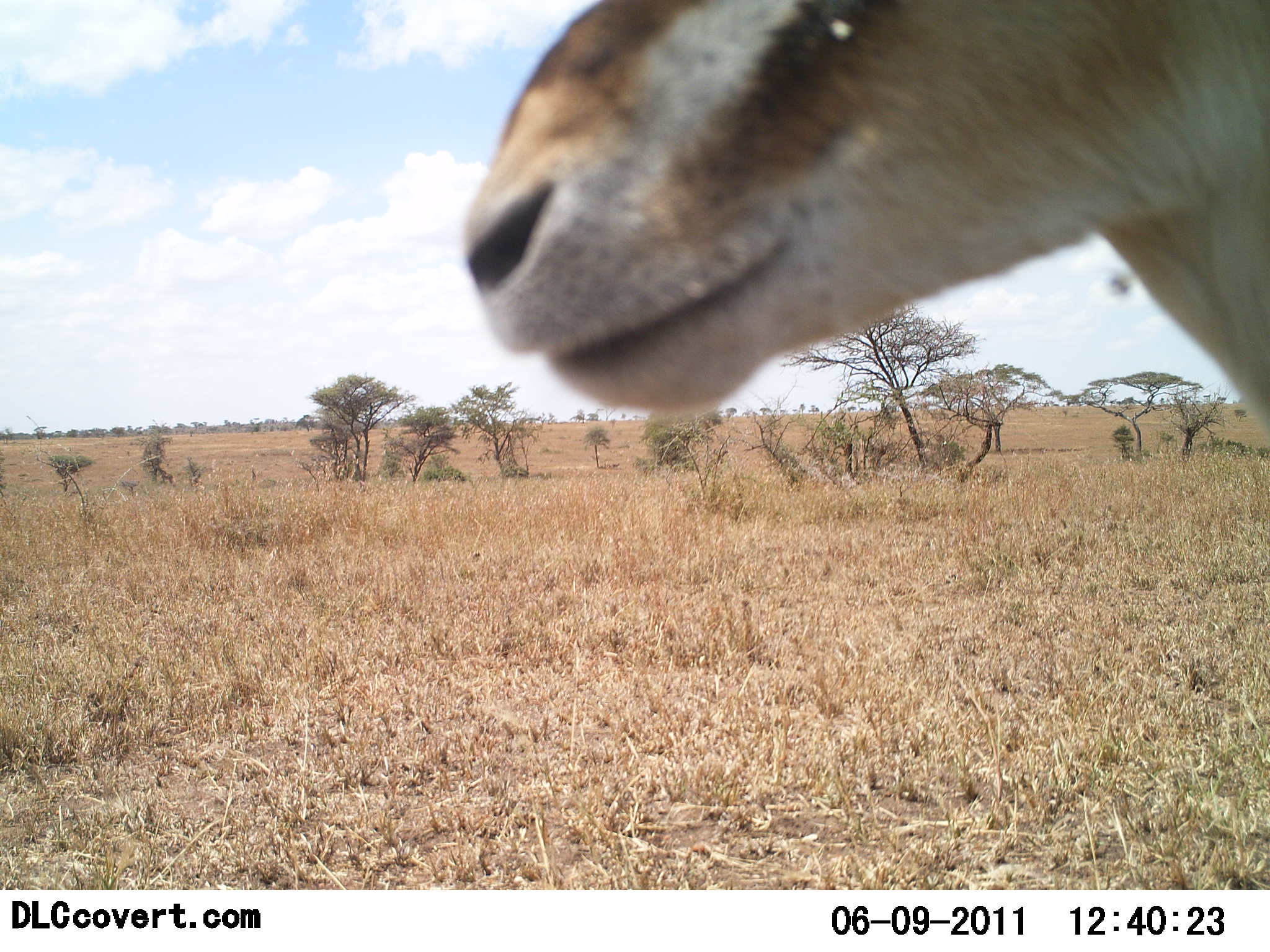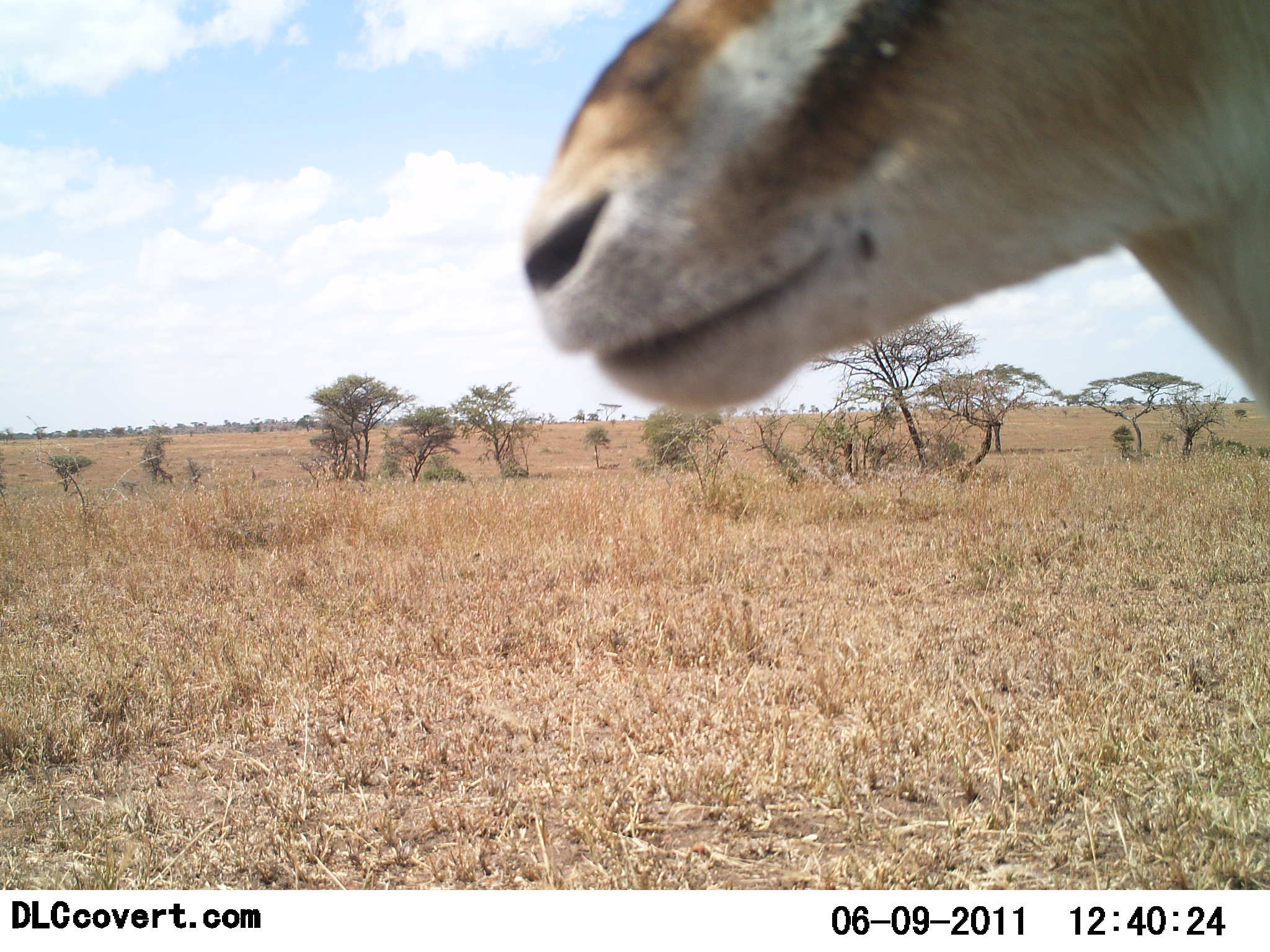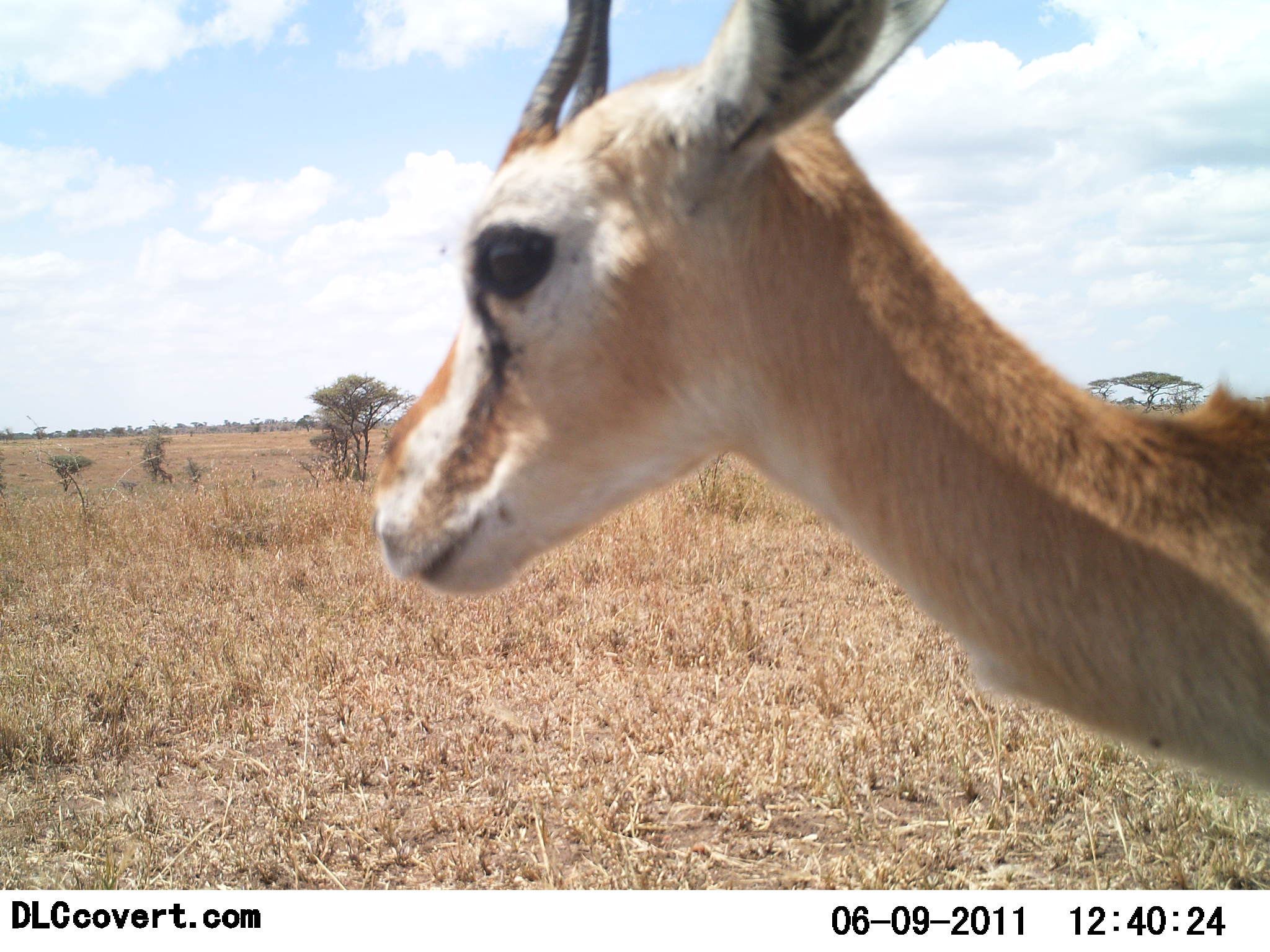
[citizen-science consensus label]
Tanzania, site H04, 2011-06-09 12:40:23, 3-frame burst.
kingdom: Animalia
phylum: Chordata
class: Mammalia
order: Artiodactyla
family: Bovidae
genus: Eudorcas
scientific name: Eudorcas thomsonii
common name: thomson's gazelle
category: gazellethomsons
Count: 1.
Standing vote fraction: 75%.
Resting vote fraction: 0%.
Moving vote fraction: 25%.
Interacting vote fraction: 0%.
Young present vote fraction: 0%.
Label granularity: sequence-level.